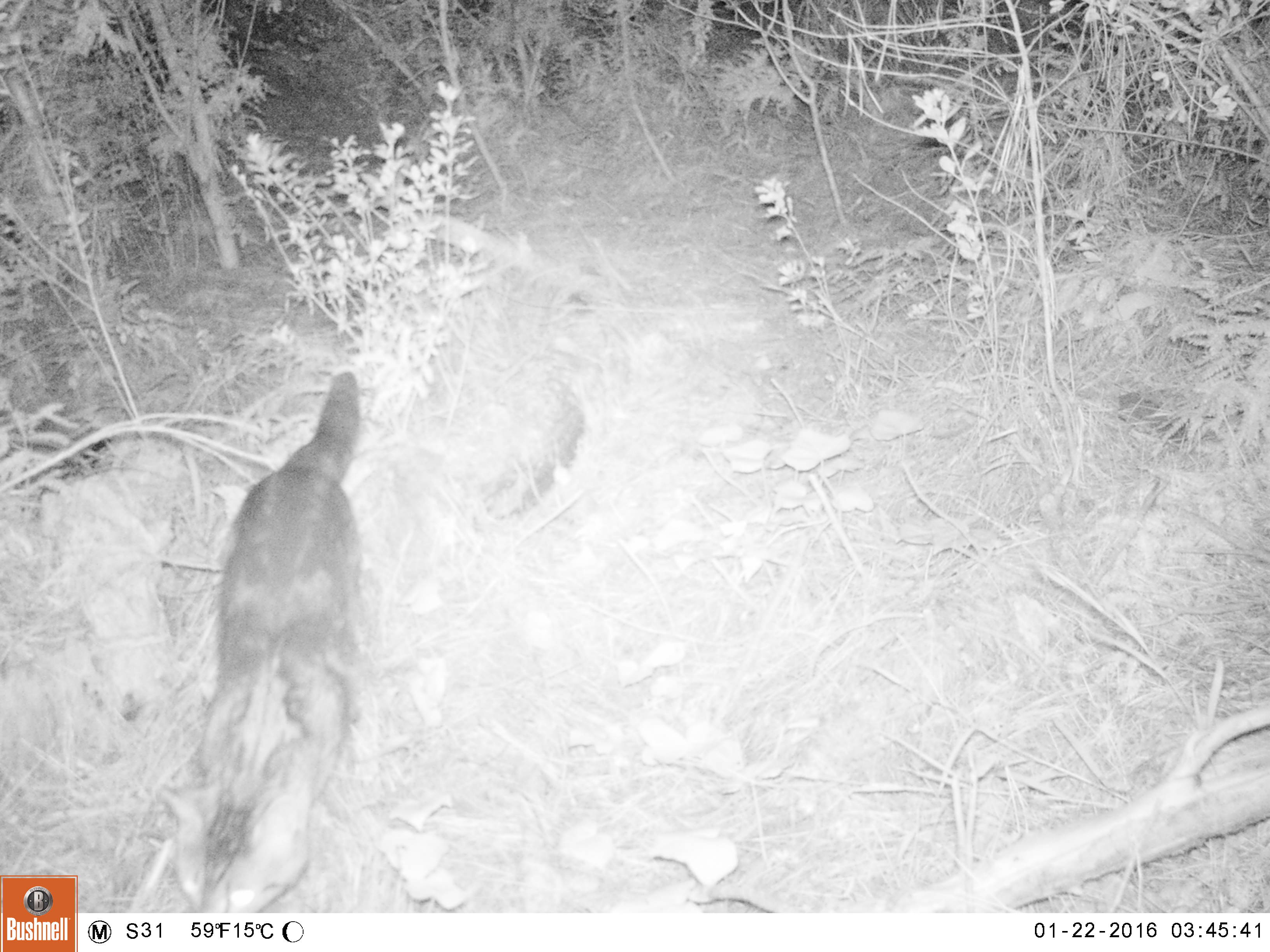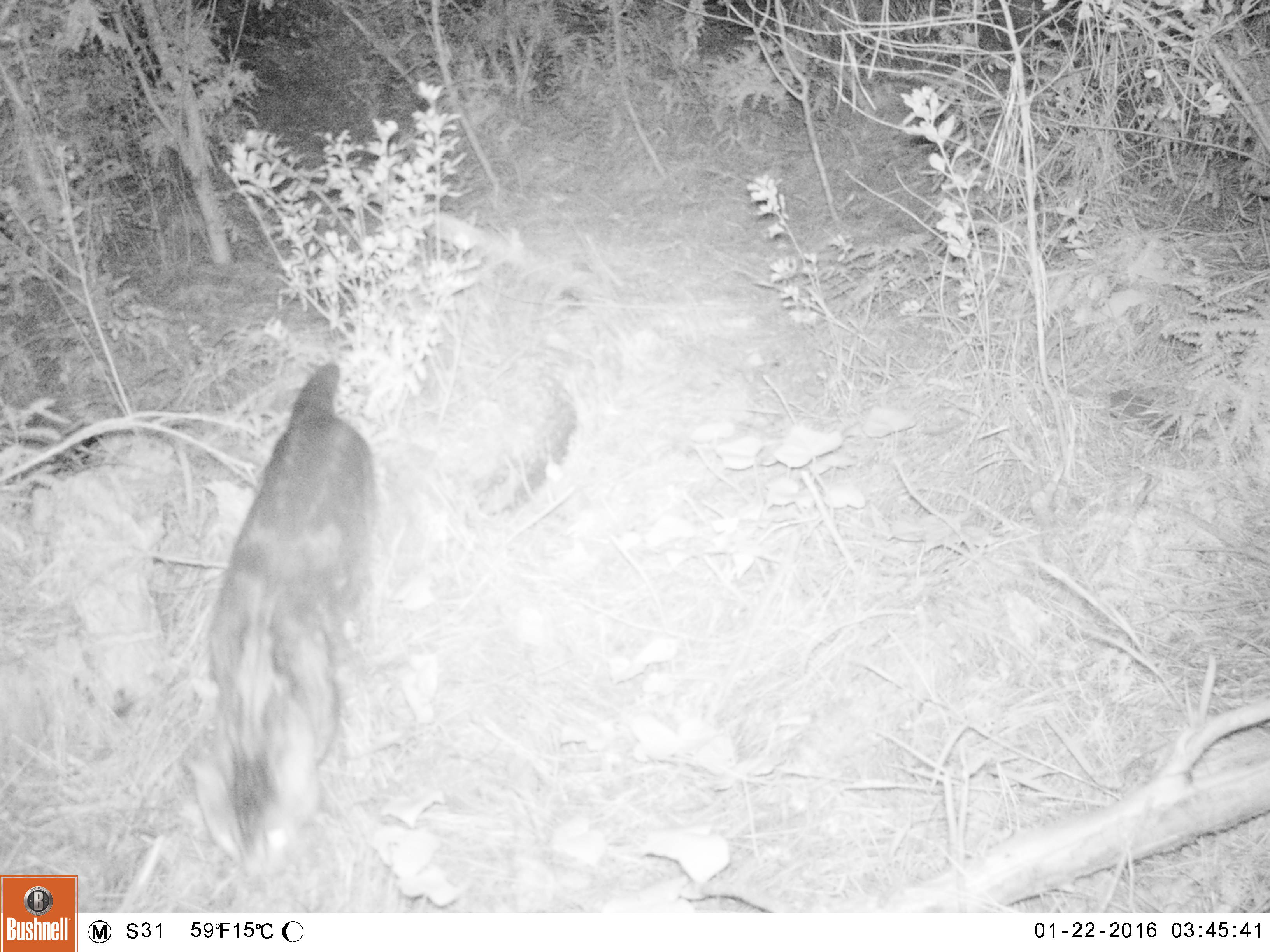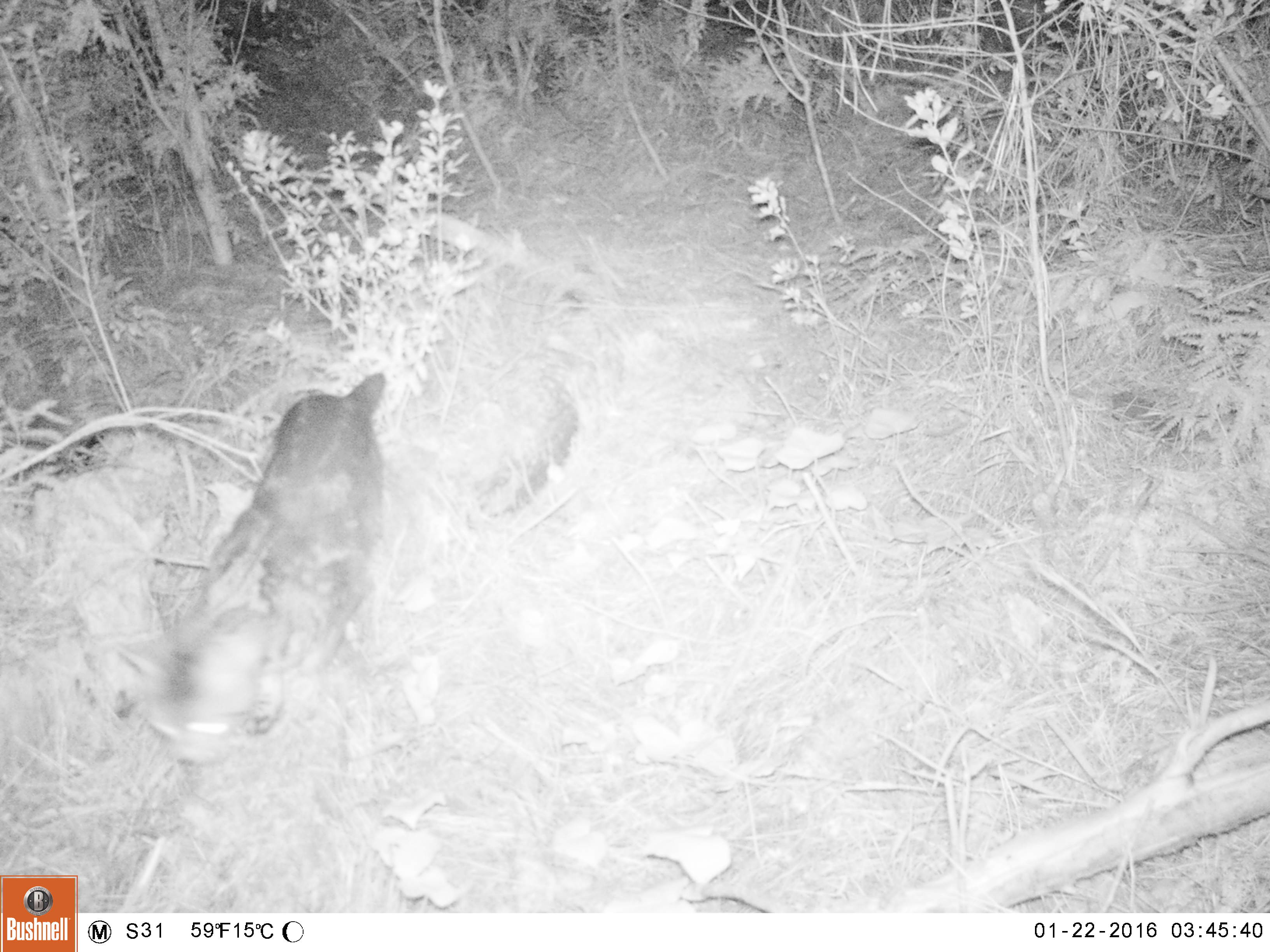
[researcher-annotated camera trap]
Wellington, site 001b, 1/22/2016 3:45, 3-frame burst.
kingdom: Animalia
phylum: Chordata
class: Mammalia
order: Carnivora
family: Felidae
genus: Felis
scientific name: Felis catus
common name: cat